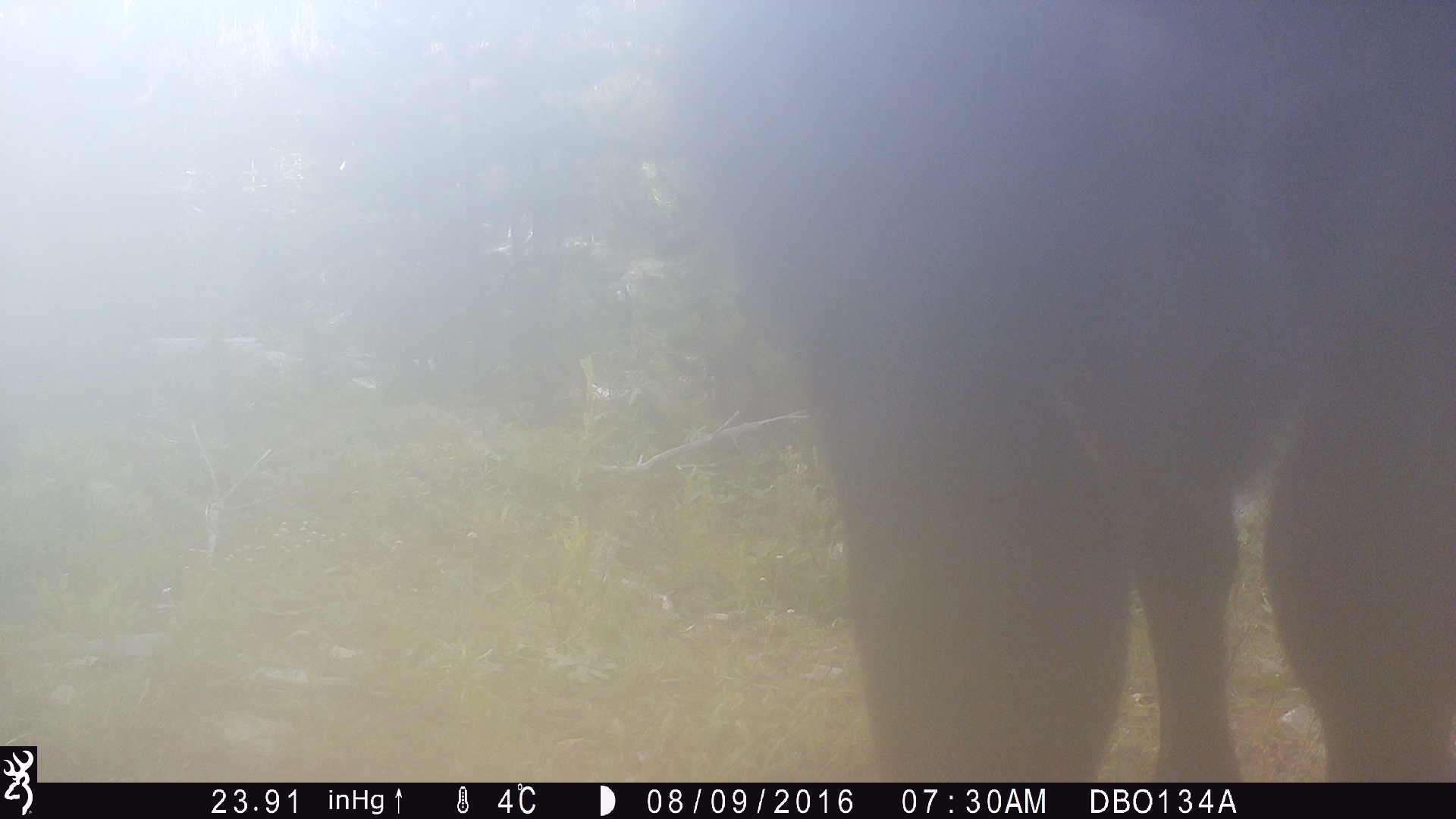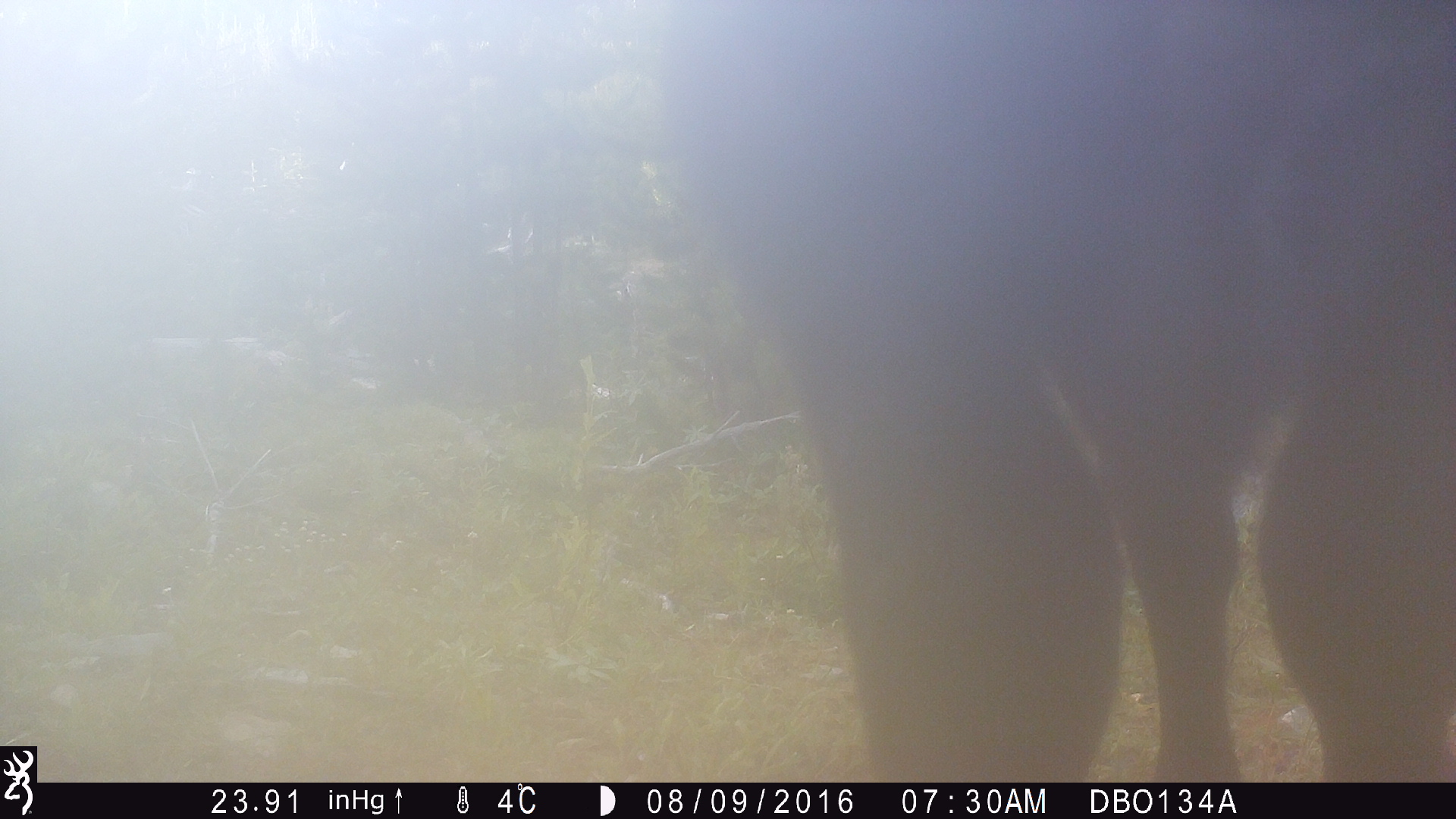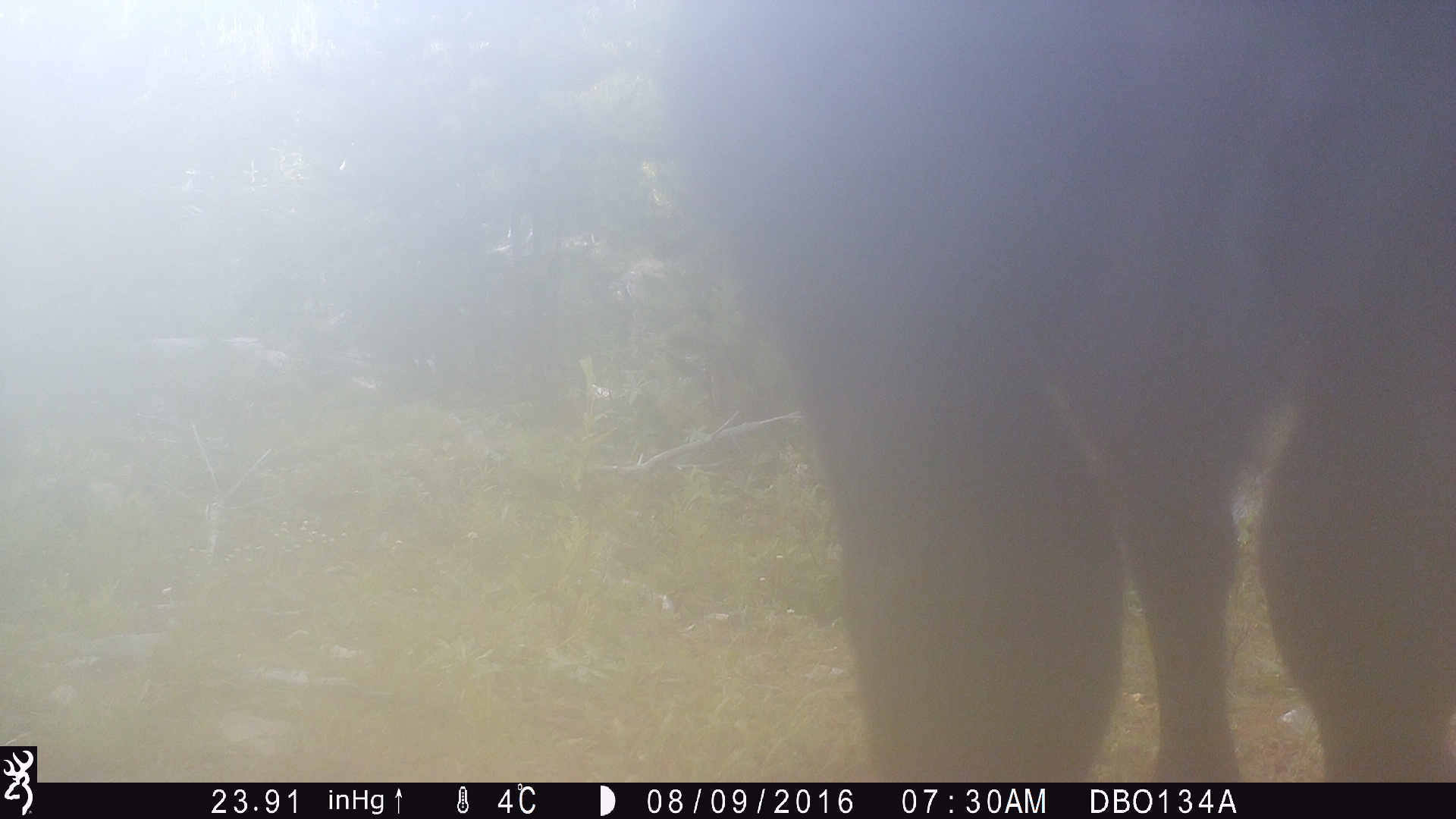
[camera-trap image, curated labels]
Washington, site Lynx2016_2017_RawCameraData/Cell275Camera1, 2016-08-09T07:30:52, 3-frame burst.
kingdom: Animalia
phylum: Chordata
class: Mammalia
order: Artiodactyla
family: Bovidae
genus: Bos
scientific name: Bos taurus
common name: domestic cattle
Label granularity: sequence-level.